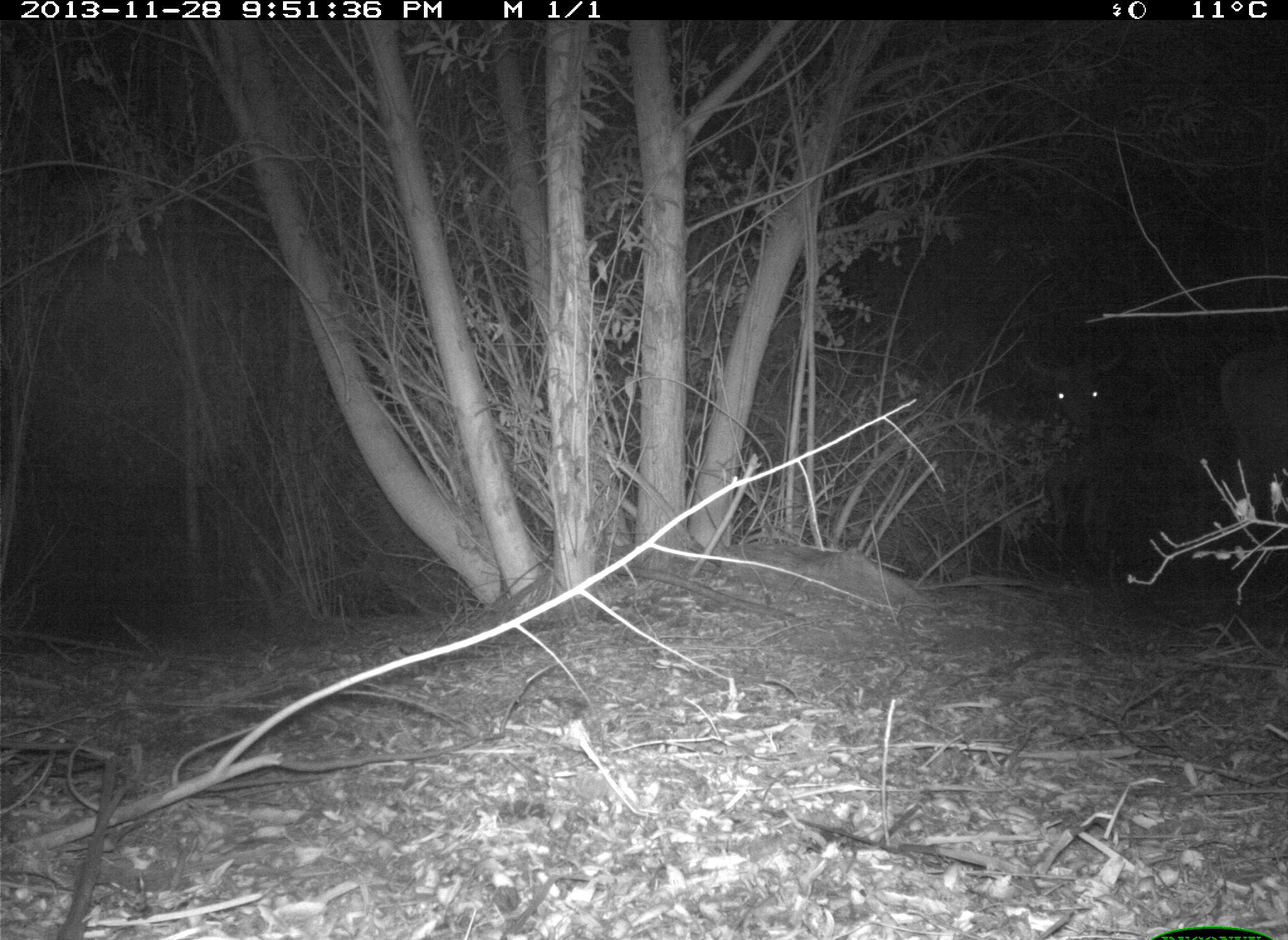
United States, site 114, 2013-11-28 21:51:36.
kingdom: Animalia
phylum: Chordata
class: Mammalia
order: Artiodactyla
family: Bovidae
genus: Bos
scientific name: Bos taurus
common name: cow